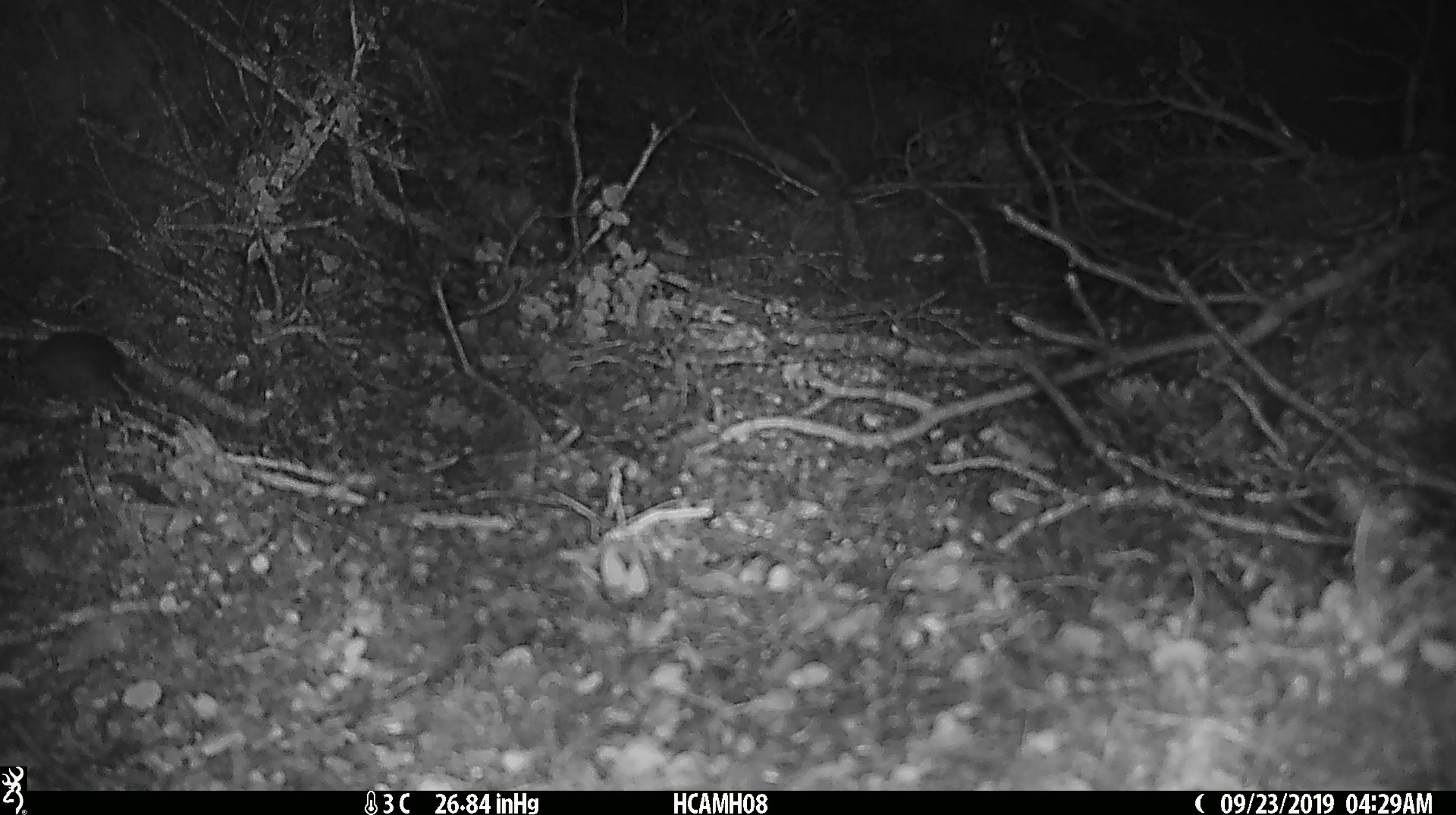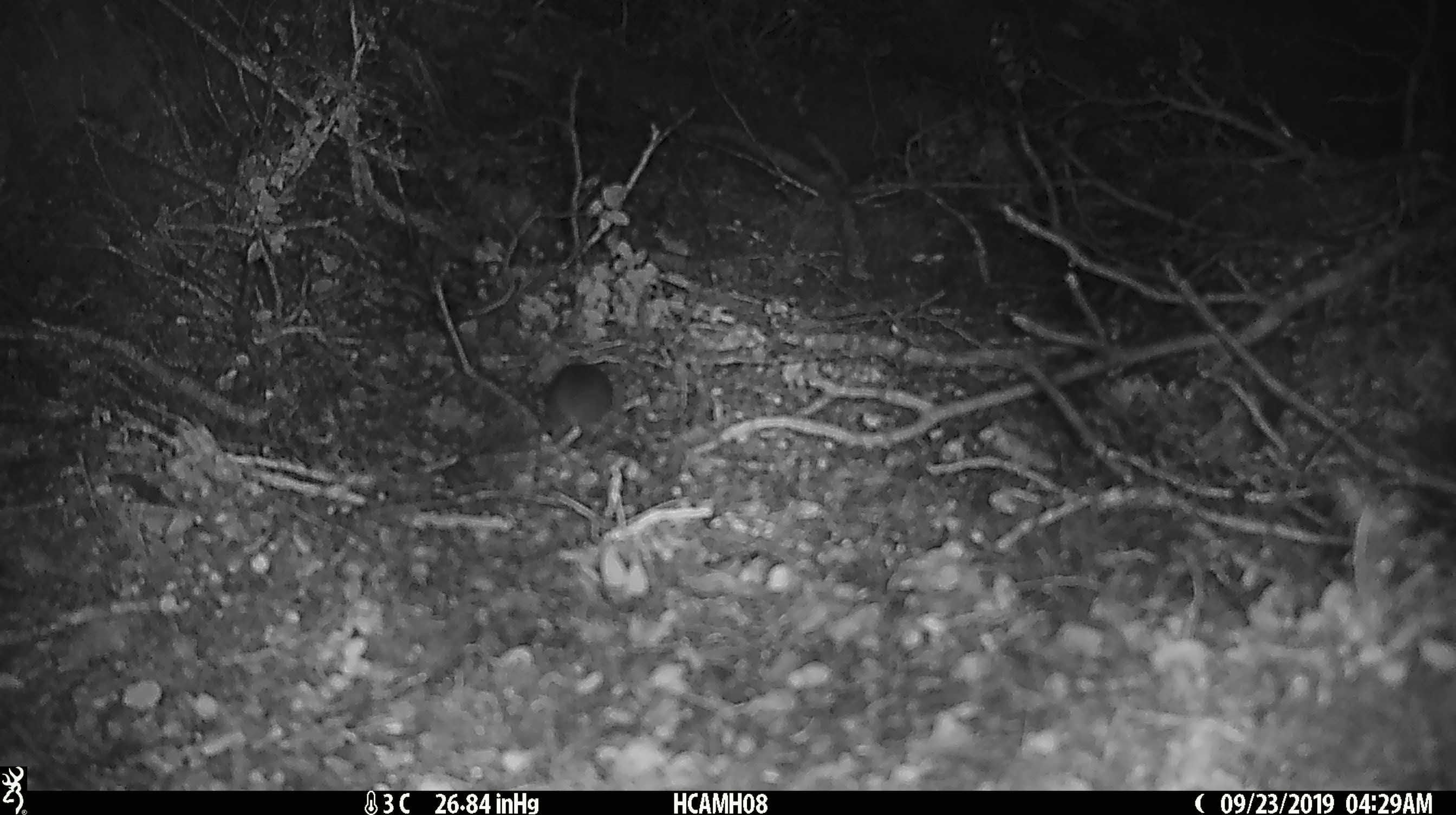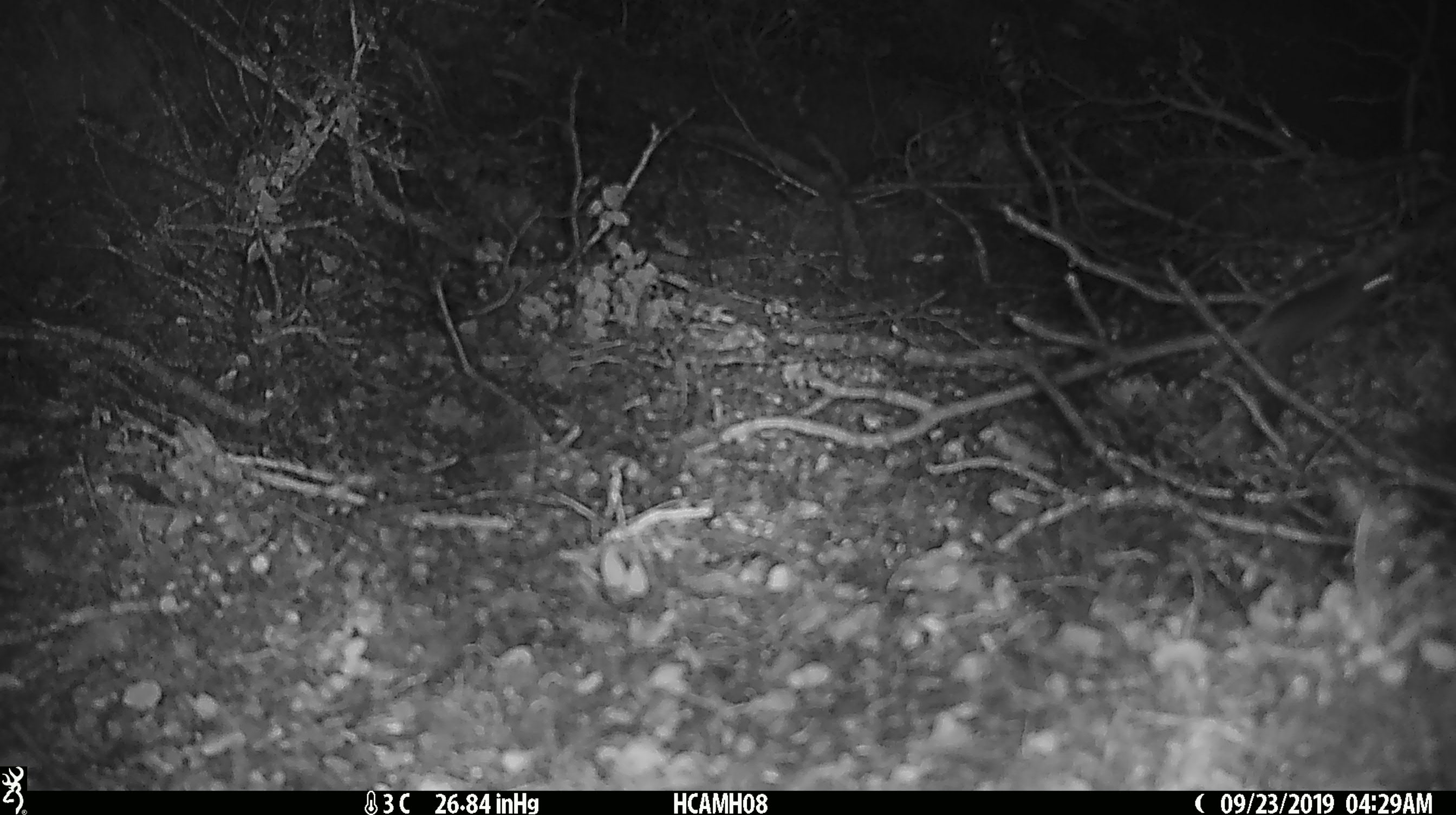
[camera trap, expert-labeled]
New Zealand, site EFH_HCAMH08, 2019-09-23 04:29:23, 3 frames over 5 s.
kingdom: Animalia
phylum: Chordata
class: Mammalia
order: Rodentia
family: Muridae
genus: Mus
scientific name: Mus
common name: mouse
Mouse (Mus).